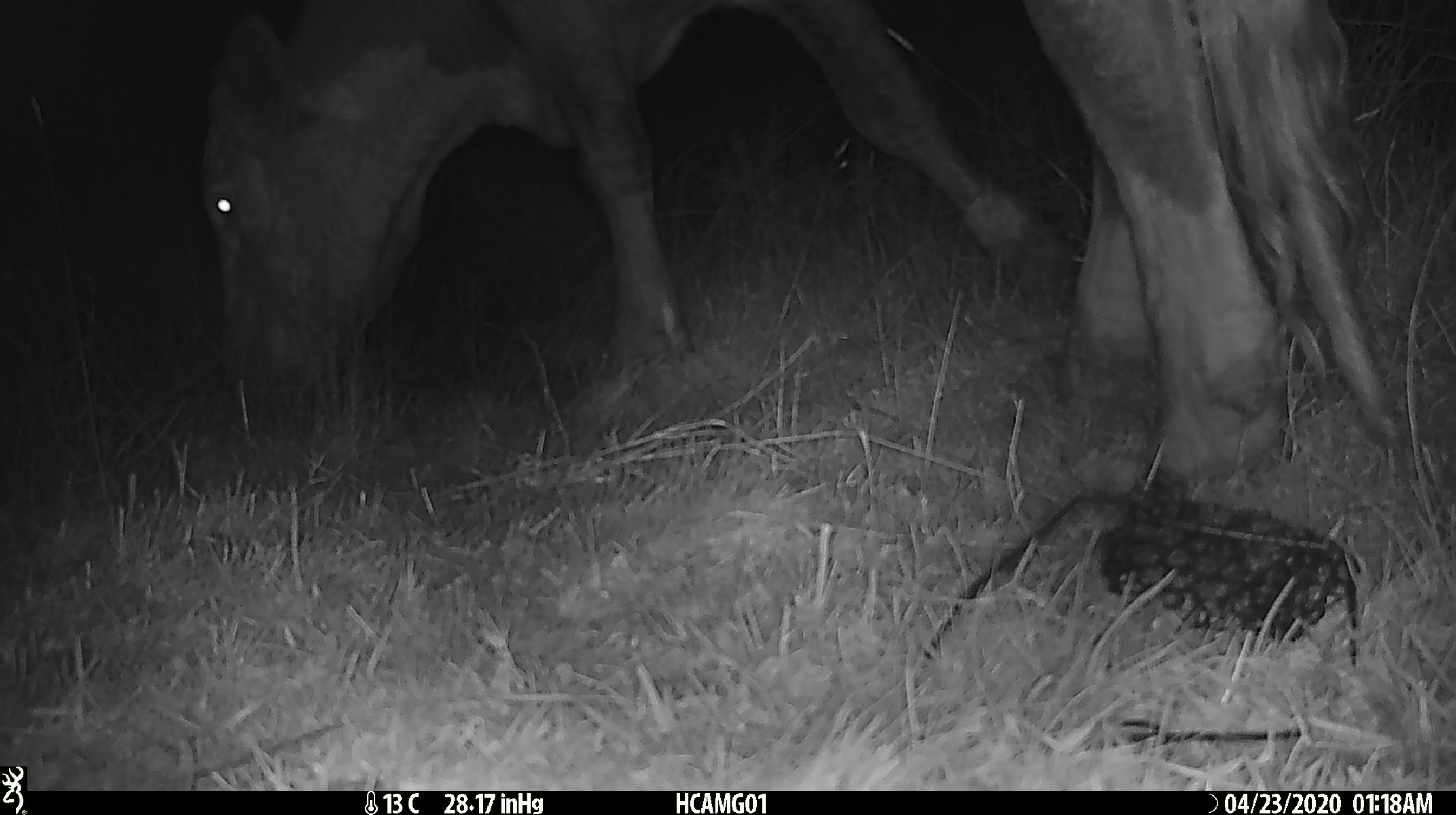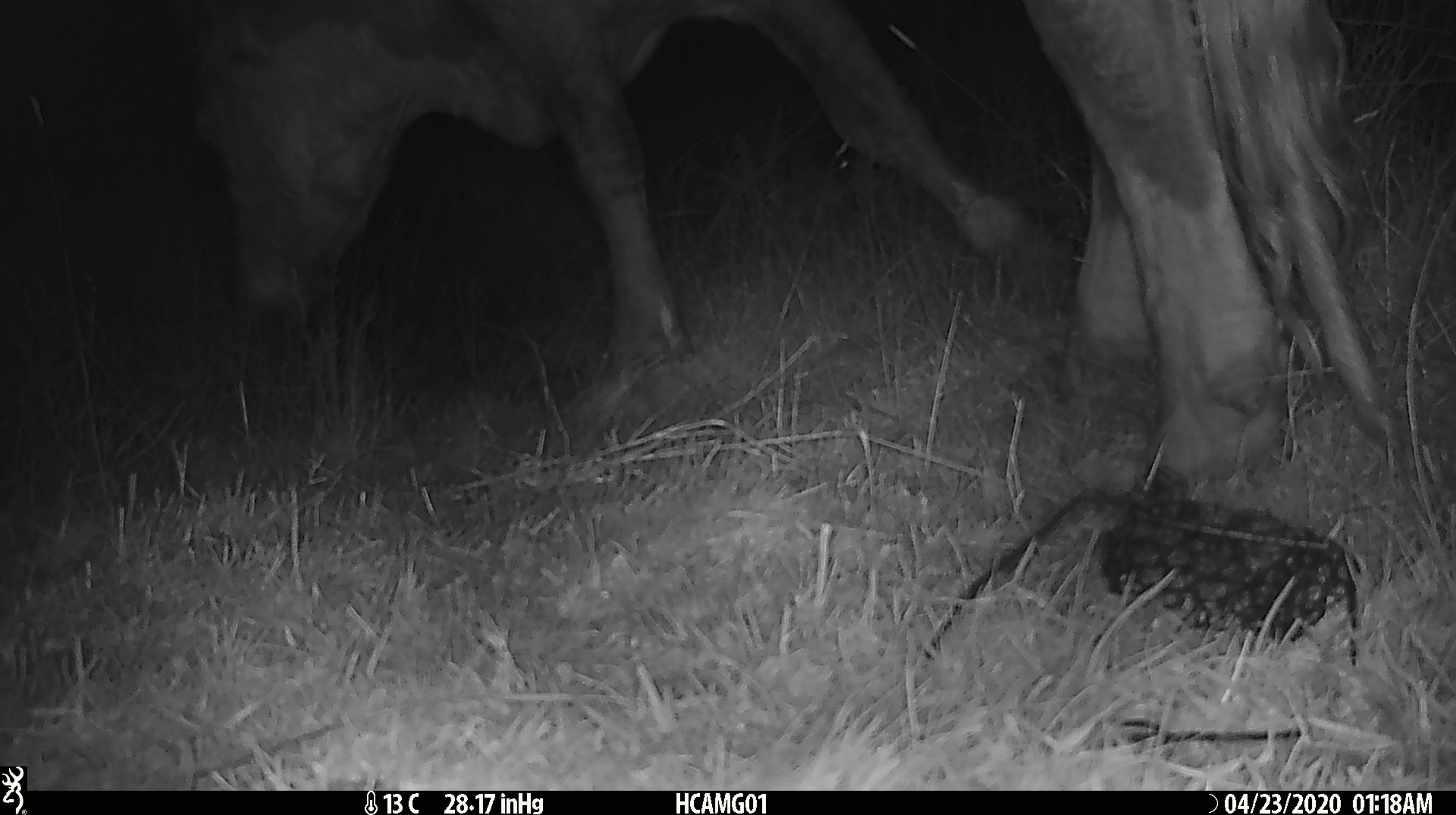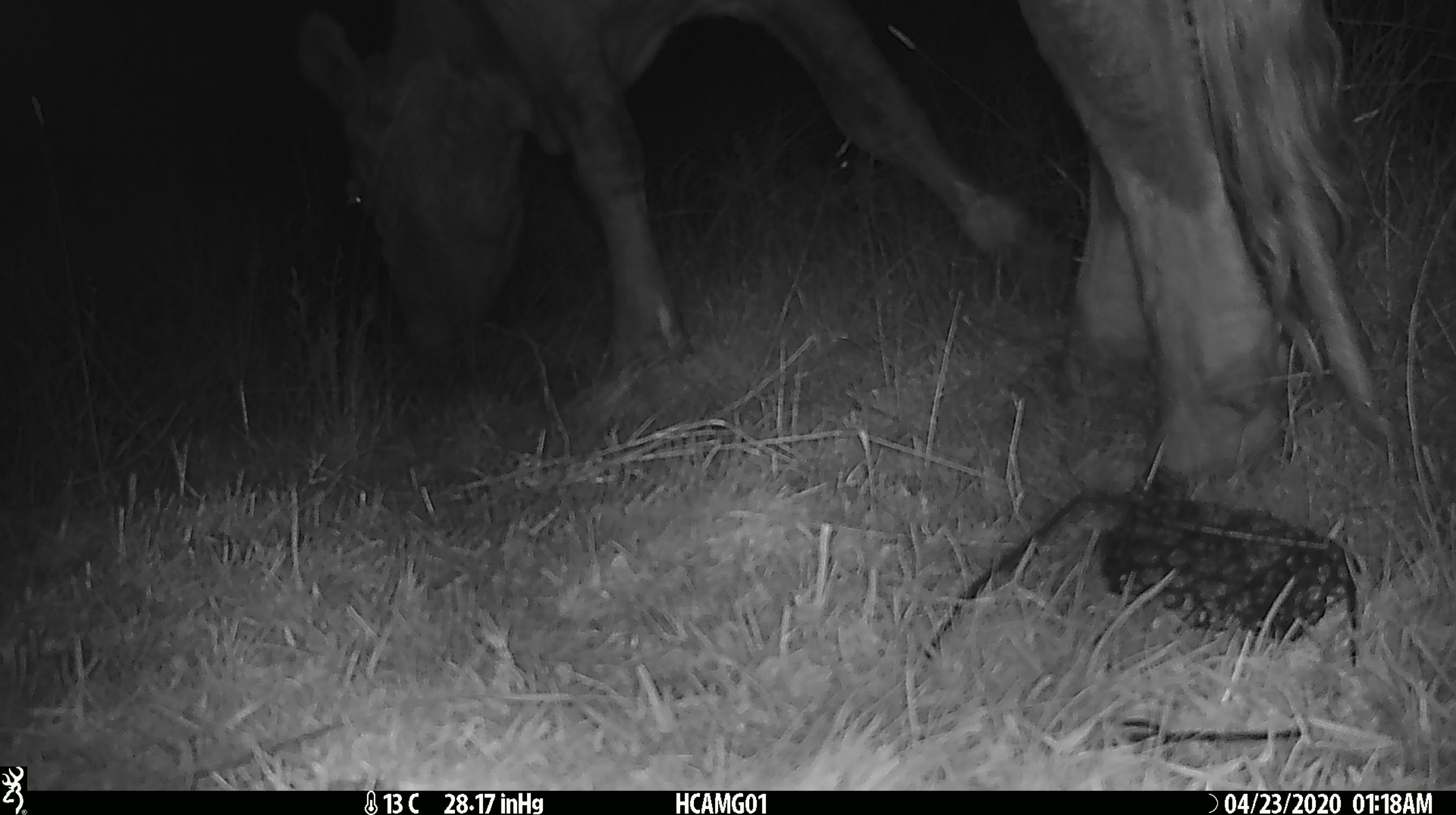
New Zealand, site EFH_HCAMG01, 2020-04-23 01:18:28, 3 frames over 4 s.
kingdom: Animalia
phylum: Chordata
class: Mammalia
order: Artiodactyla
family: Bovidae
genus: Bos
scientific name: Bos taurus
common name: domestic cow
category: cow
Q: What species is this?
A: Cow (domestic cow) (Bos taurus).